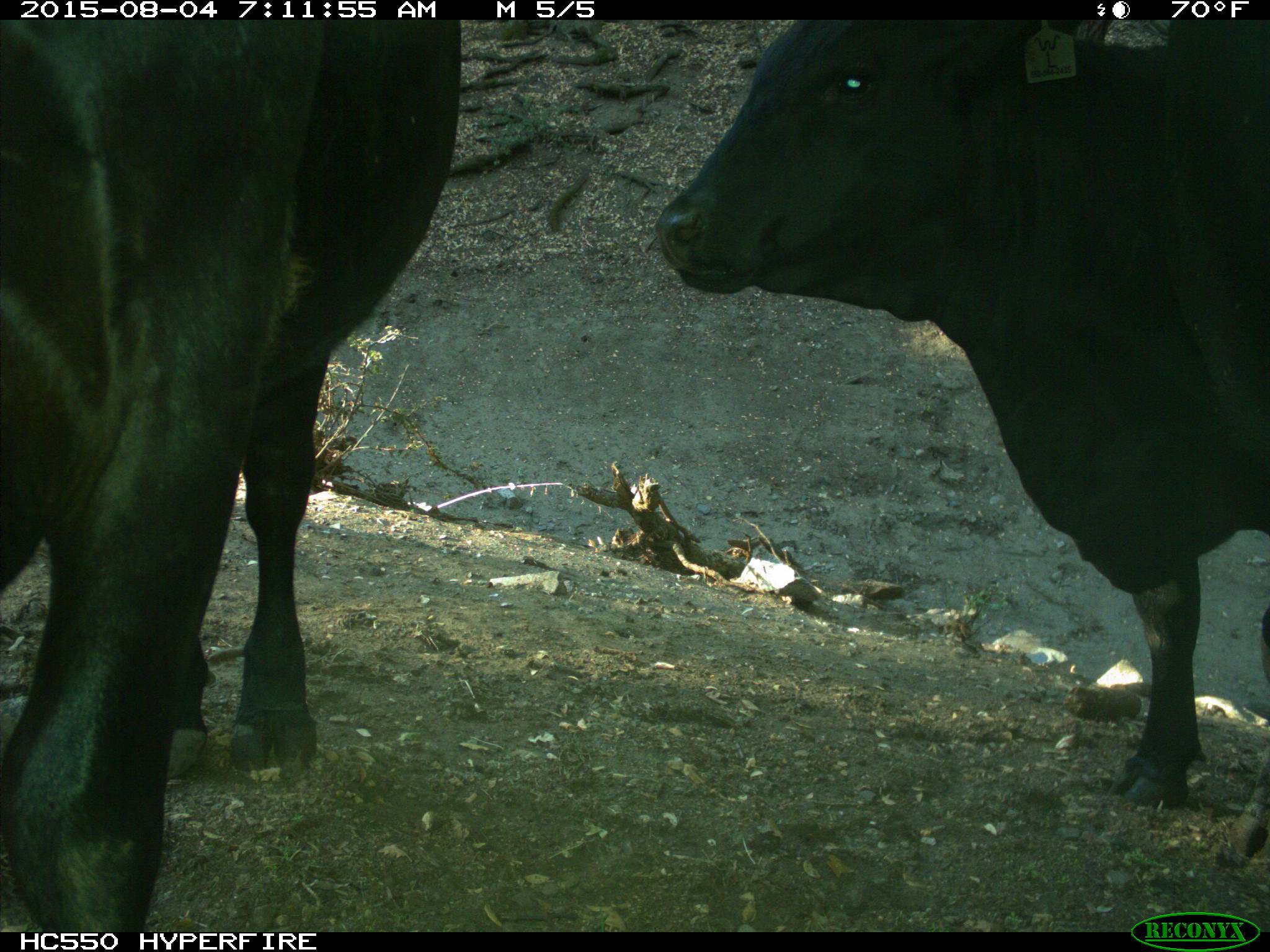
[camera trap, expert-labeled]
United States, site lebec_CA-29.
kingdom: Animalia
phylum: Chordata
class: Mammalia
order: Artiodactyla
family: Bovidae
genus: Bos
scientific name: Bos taurus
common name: domestic cow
Bos taurus (domestic cow).